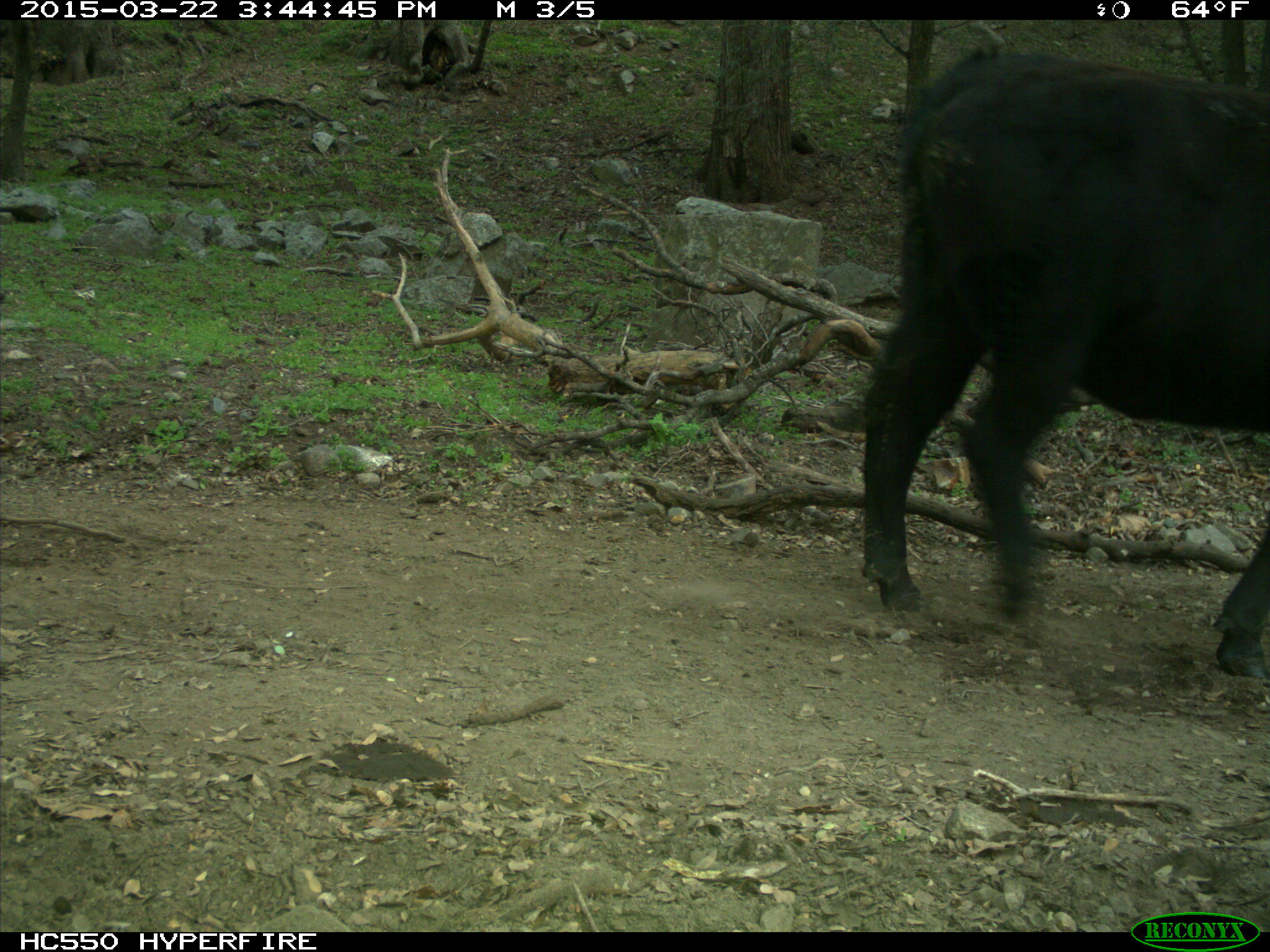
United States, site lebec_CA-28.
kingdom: Animalia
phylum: Chordata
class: Mammalia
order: Artiodactyla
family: Bovidae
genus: Bos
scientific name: Bos taurus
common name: domestic cow